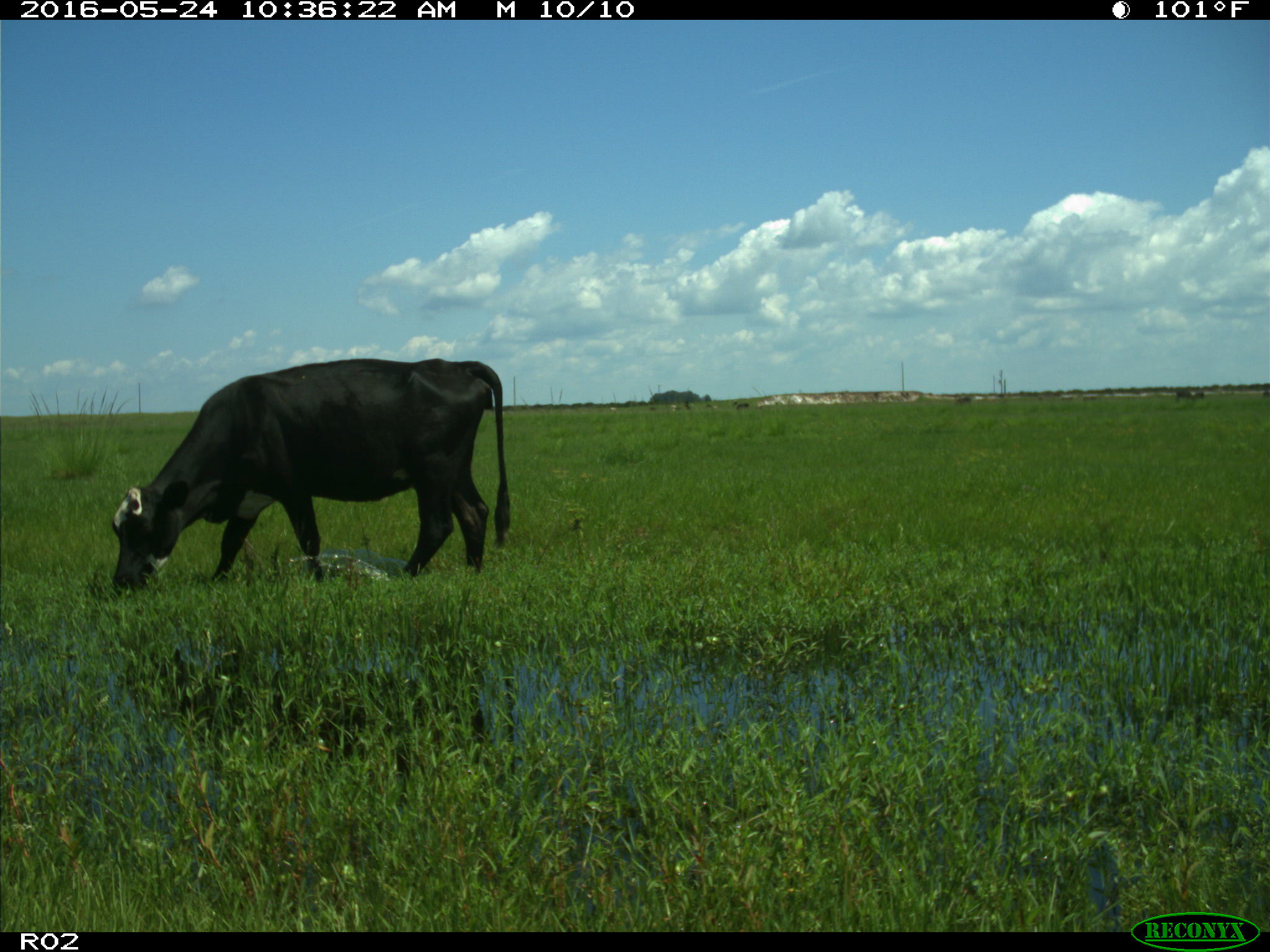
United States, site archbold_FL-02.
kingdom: Animalia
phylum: Chordata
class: Mammalia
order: Artiodactyla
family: Bovidae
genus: Bos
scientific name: Bos taurus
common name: domestic cow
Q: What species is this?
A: Bos taurus (domestic cow).